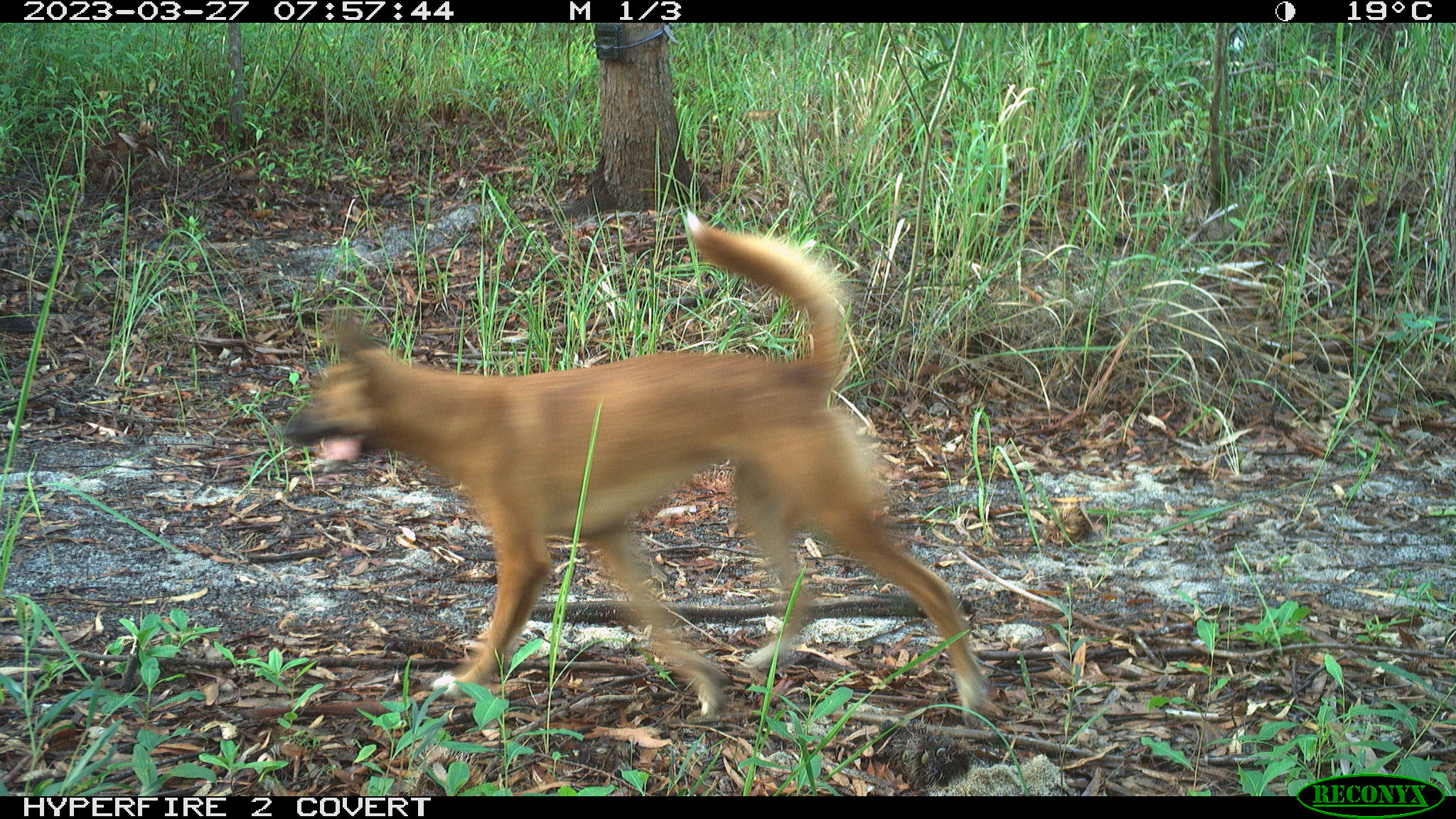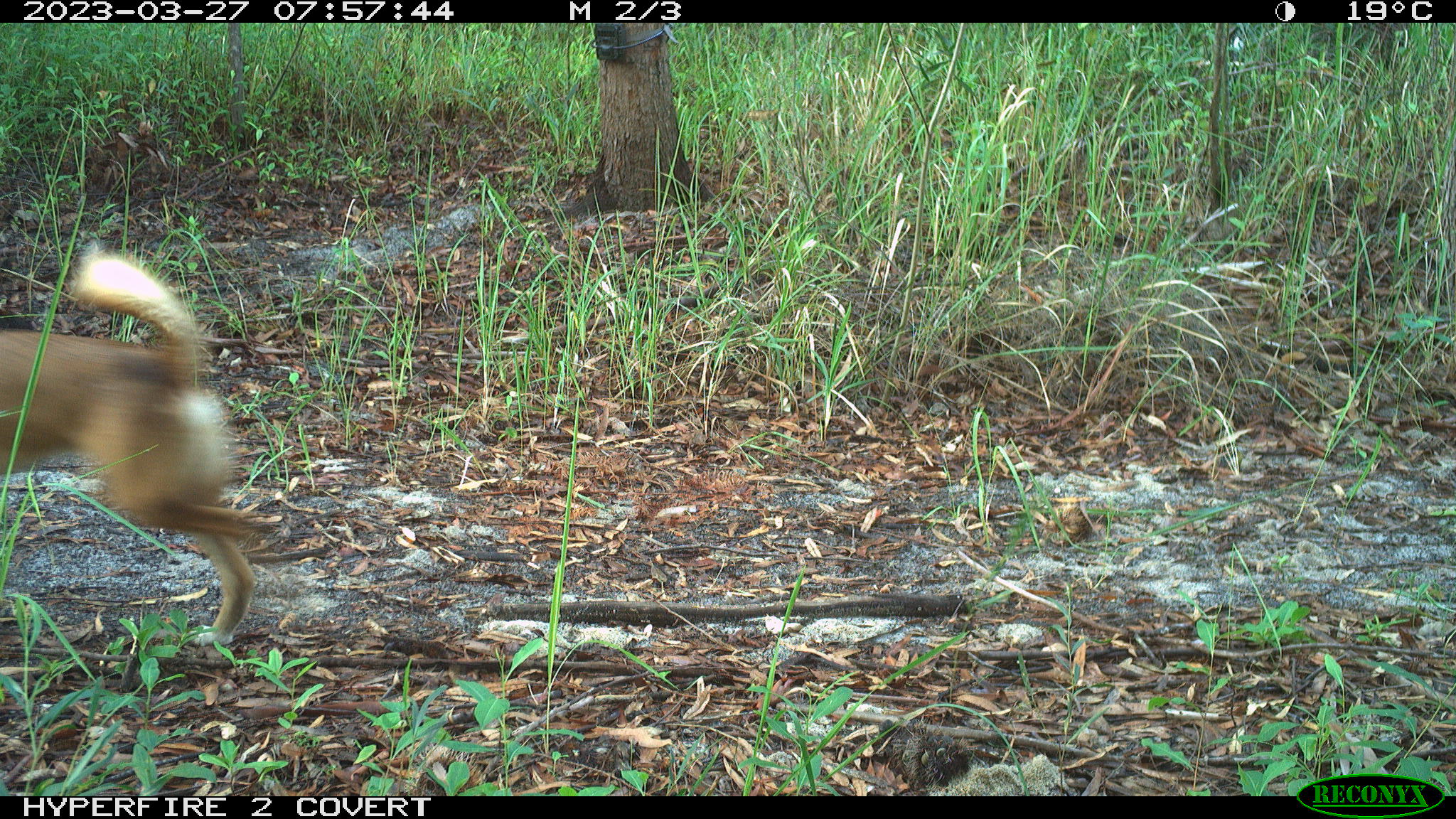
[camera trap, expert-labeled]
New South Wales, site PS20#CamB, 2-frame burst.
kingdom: Animalia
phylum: Chordata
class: Mammalia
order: Carnivora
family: Canidae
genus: Canis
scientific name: Canis familiaris dingo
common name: dingo